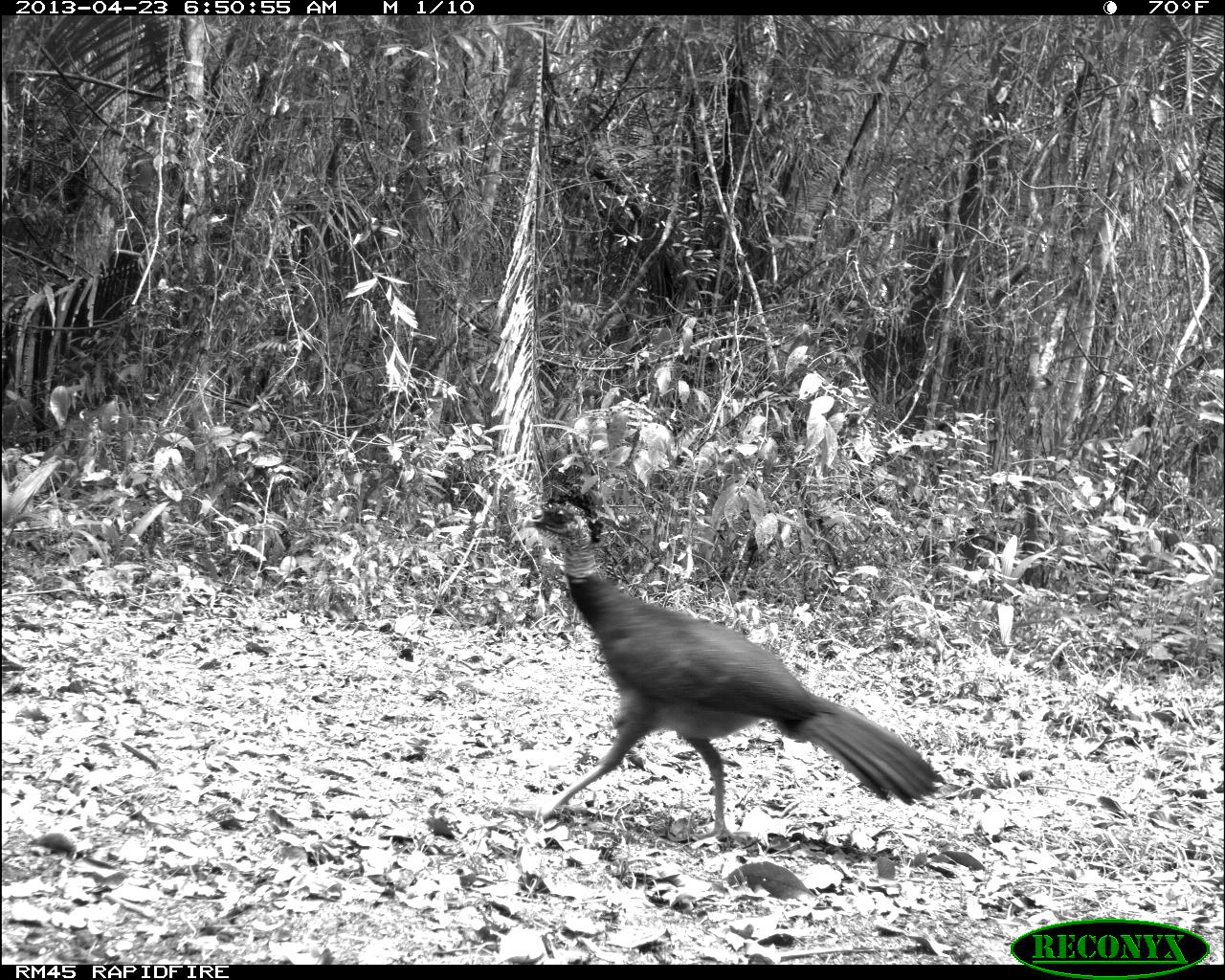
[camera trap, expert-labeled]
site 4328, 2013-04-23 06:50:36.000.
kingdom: Animalia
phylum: Chordata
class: Aves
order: Galliformes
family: Cracidae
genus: Crax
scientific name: Crax rubra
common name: great curassow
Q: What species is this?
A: Crax rubra (great curassow).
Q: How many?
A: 1.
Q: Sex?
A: Female.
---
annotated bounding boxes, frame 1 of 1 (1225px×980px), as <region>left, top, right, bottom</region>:
crax rubra: <region>517, 489, 946, 844</region>